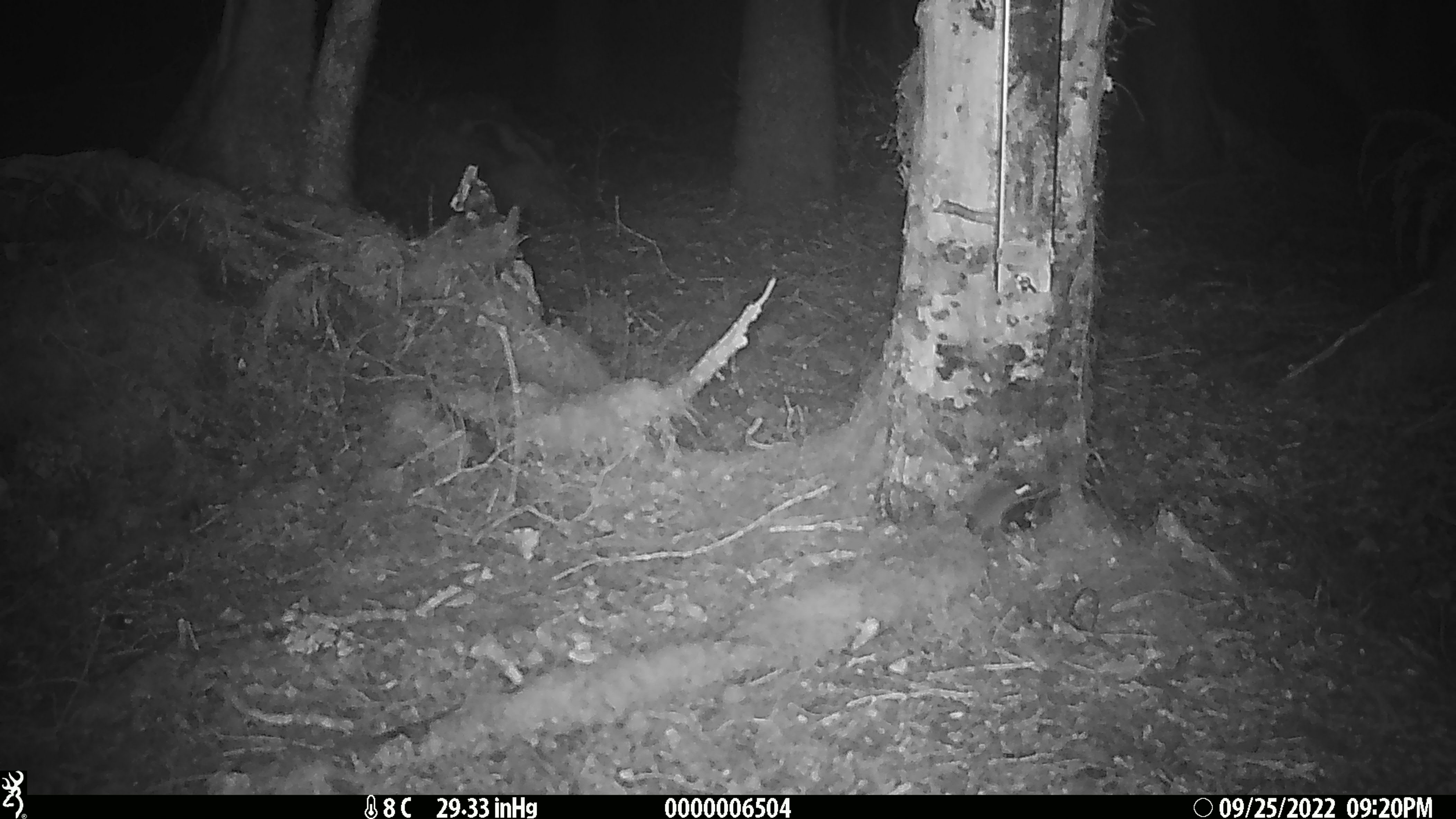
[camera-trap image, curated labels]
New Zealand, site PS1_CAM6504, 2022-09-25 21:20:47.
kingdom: Animalia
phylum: Chordata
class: Mammalia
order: Rodentia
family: Muridae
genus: Mus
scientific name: Mus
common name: mouse